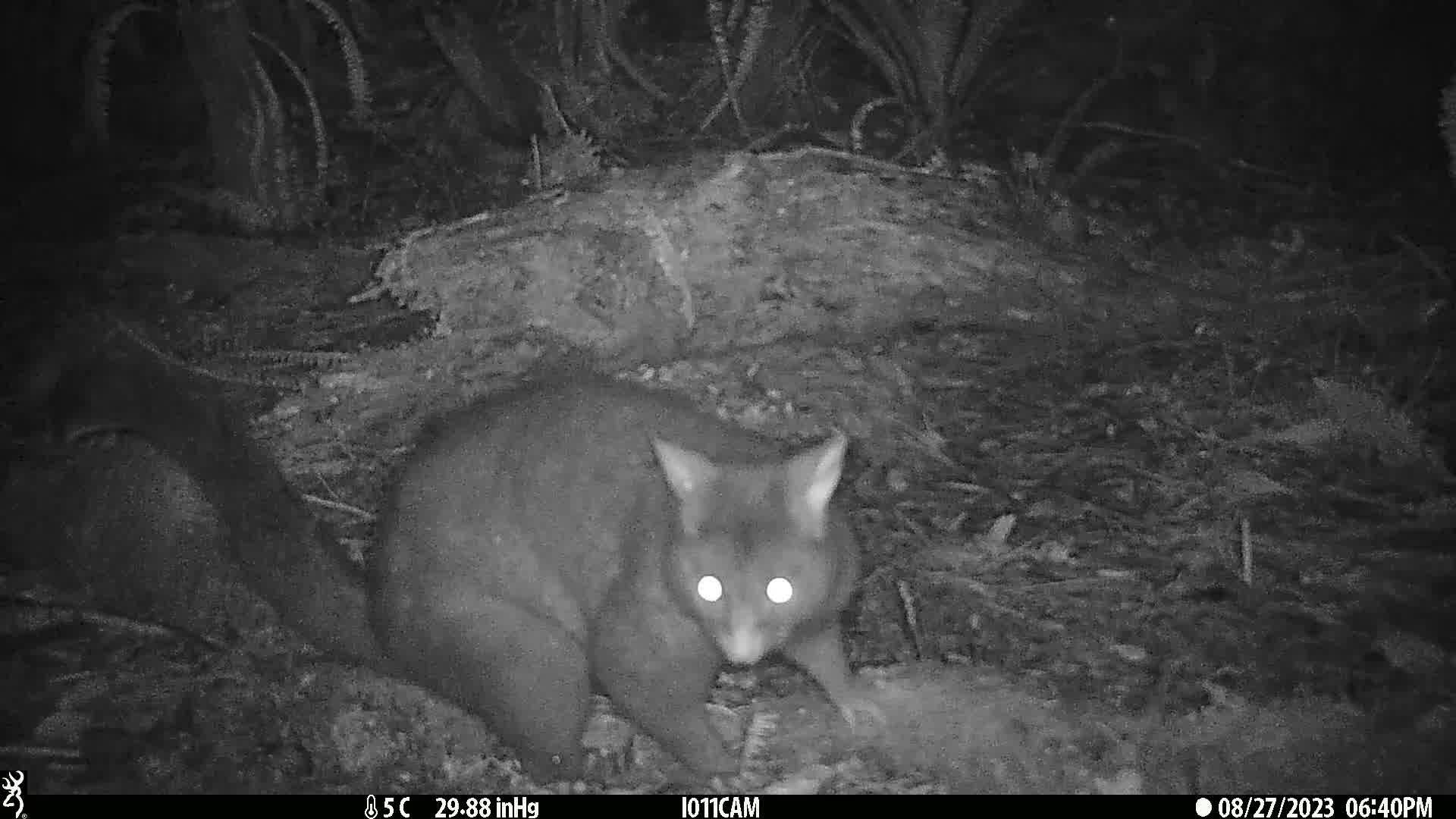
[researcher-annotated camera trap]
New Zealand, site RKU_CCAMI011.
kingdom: Animalia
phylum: Chordata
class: Mammalia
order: Diprotodontia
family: Phalangeridae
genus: Trichosurus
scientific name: Trichosurus vulpecula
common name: common brushtail possum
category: possum